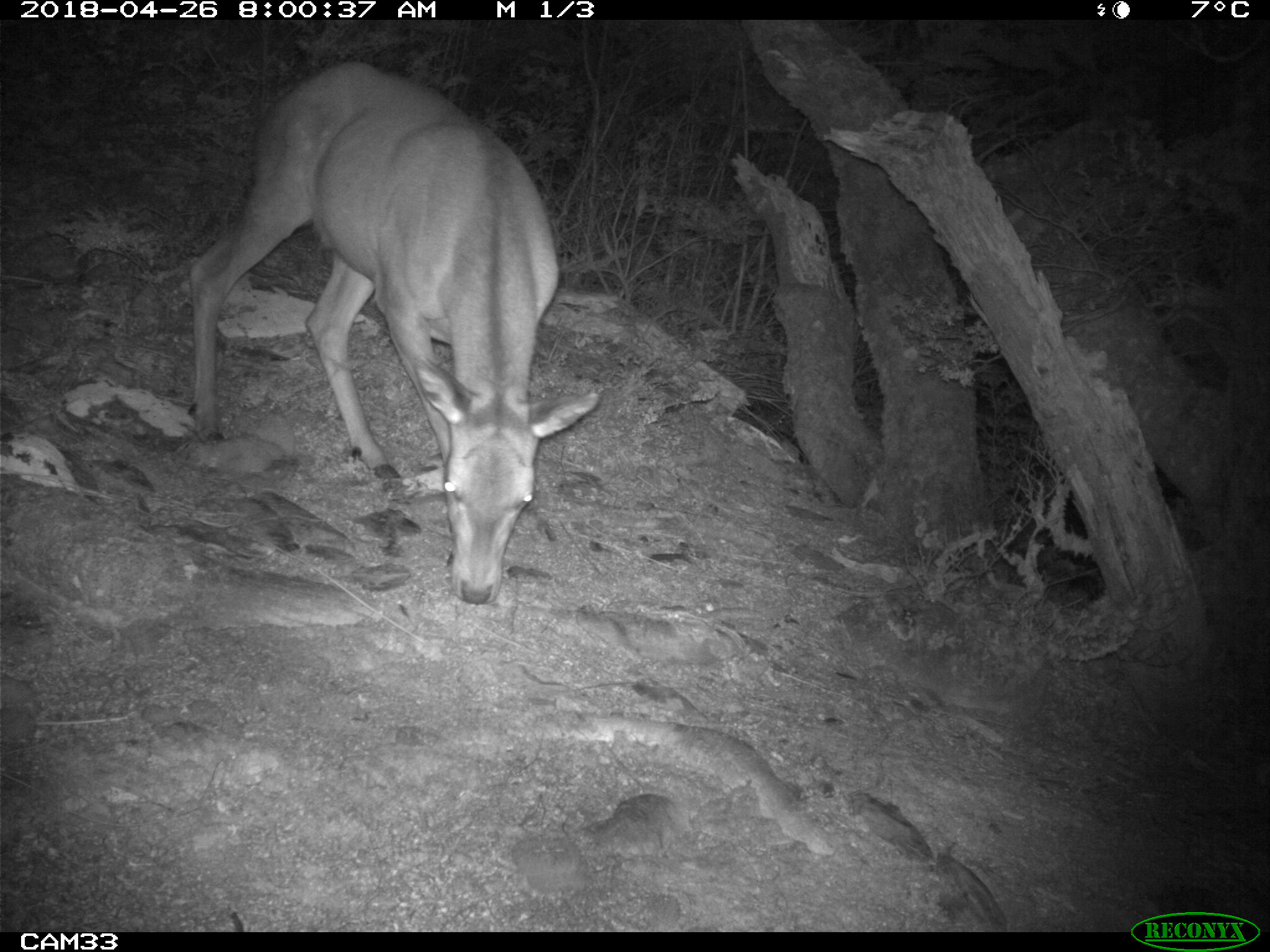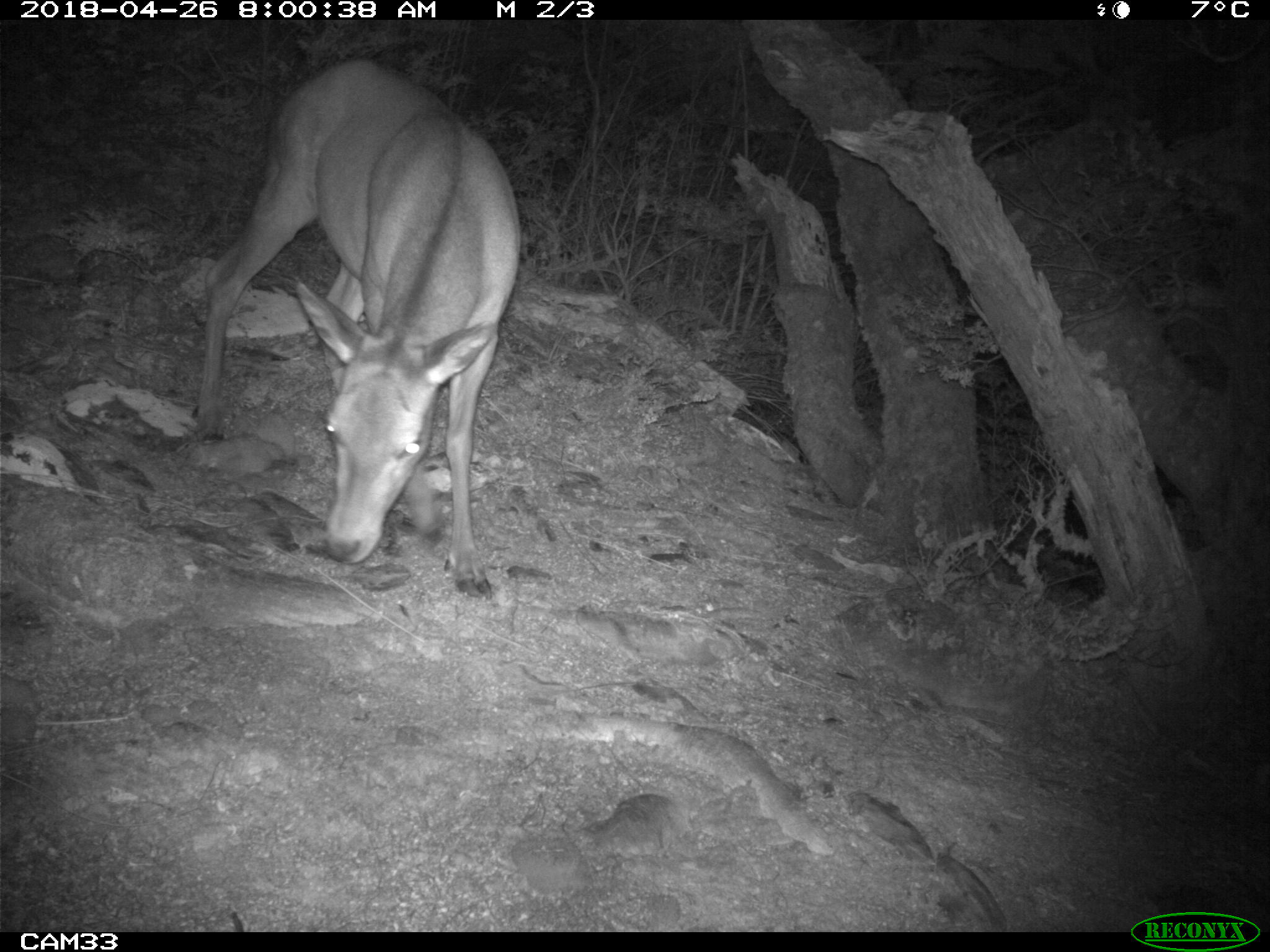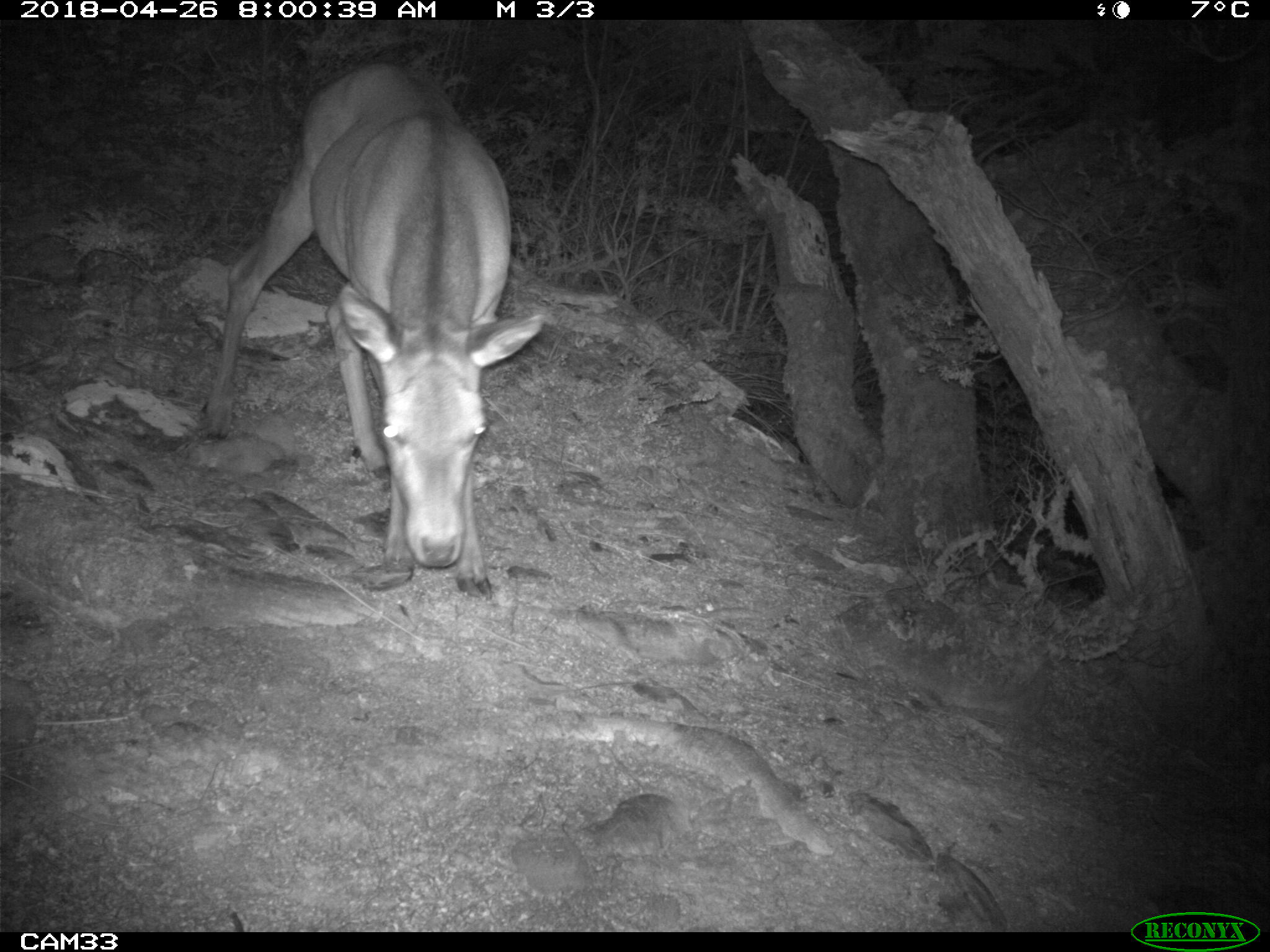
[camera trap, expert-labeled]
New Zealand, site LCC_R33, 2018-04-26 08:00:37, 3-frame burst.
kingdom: Animalia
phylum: Chordata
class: Mammalia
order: Artiodactyla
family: Cervidae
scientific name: Cervidae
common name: deer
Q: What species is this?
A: Deer (Cervidae).